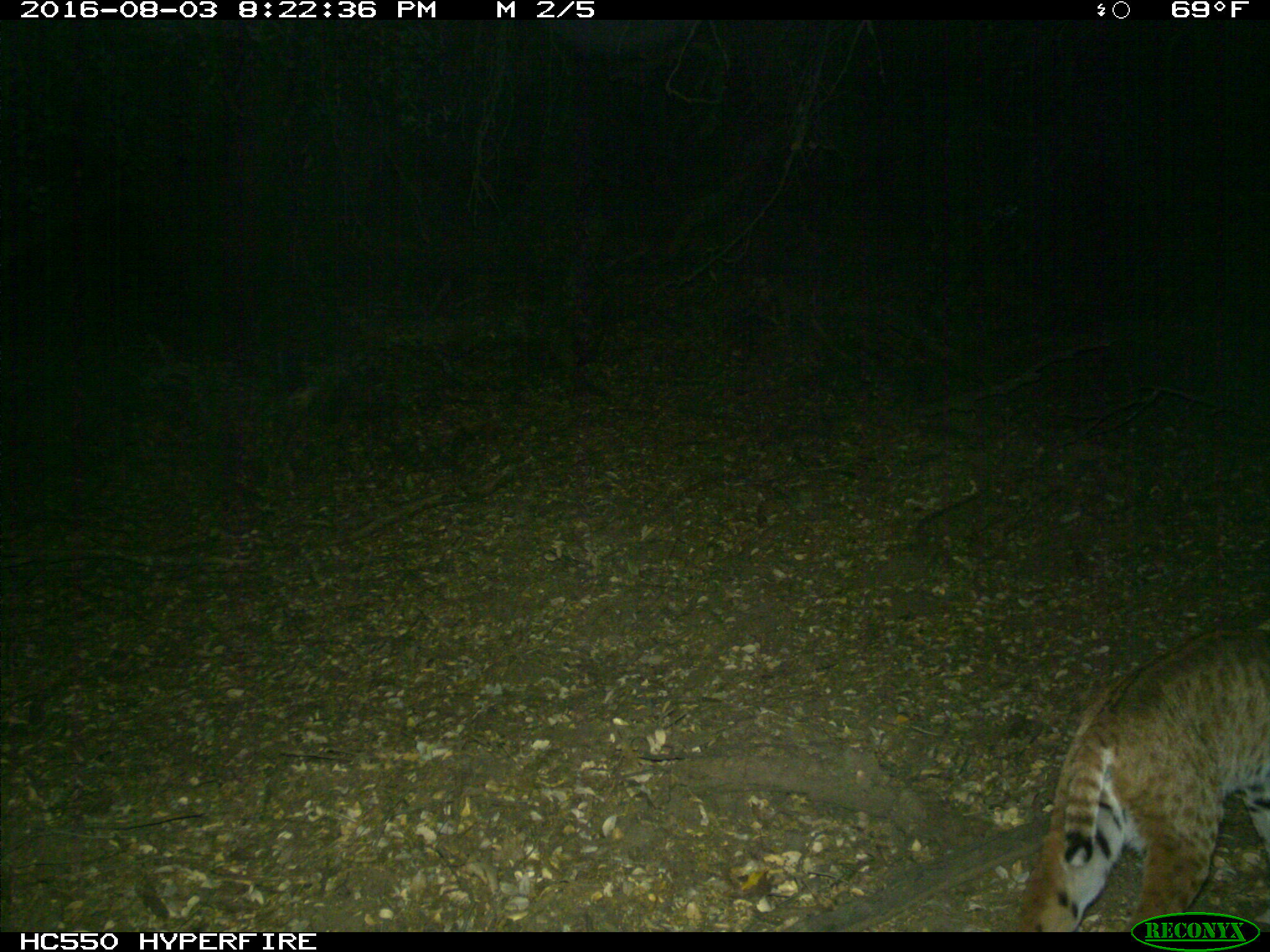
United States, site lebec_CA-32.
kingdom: Animalia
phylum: Chordata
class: Mammalia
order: Carnivora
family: Felidae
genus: Lynx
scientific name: Lynx rufus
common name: bobcat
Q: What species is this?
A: Lynx rufus (bobcat).